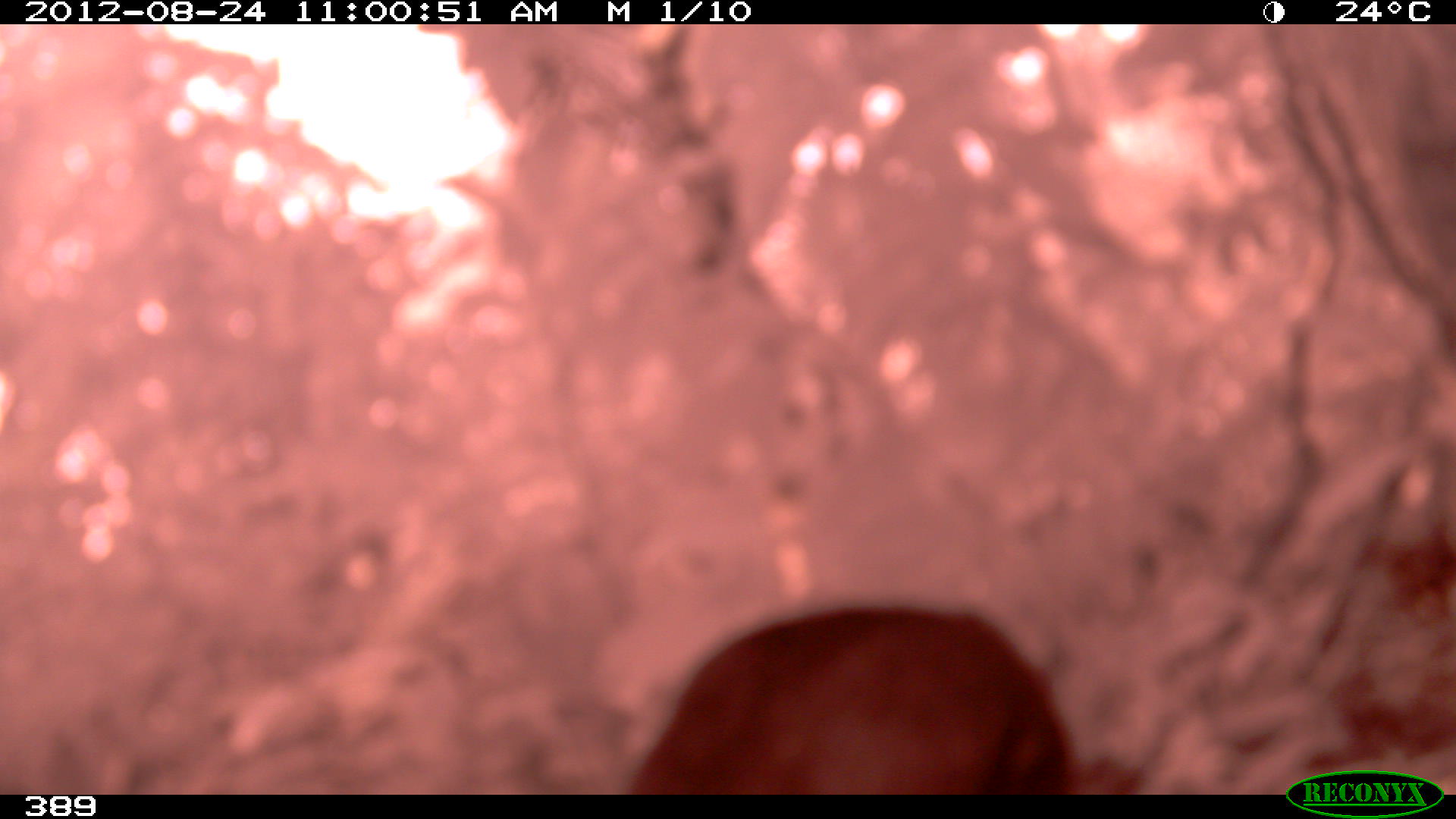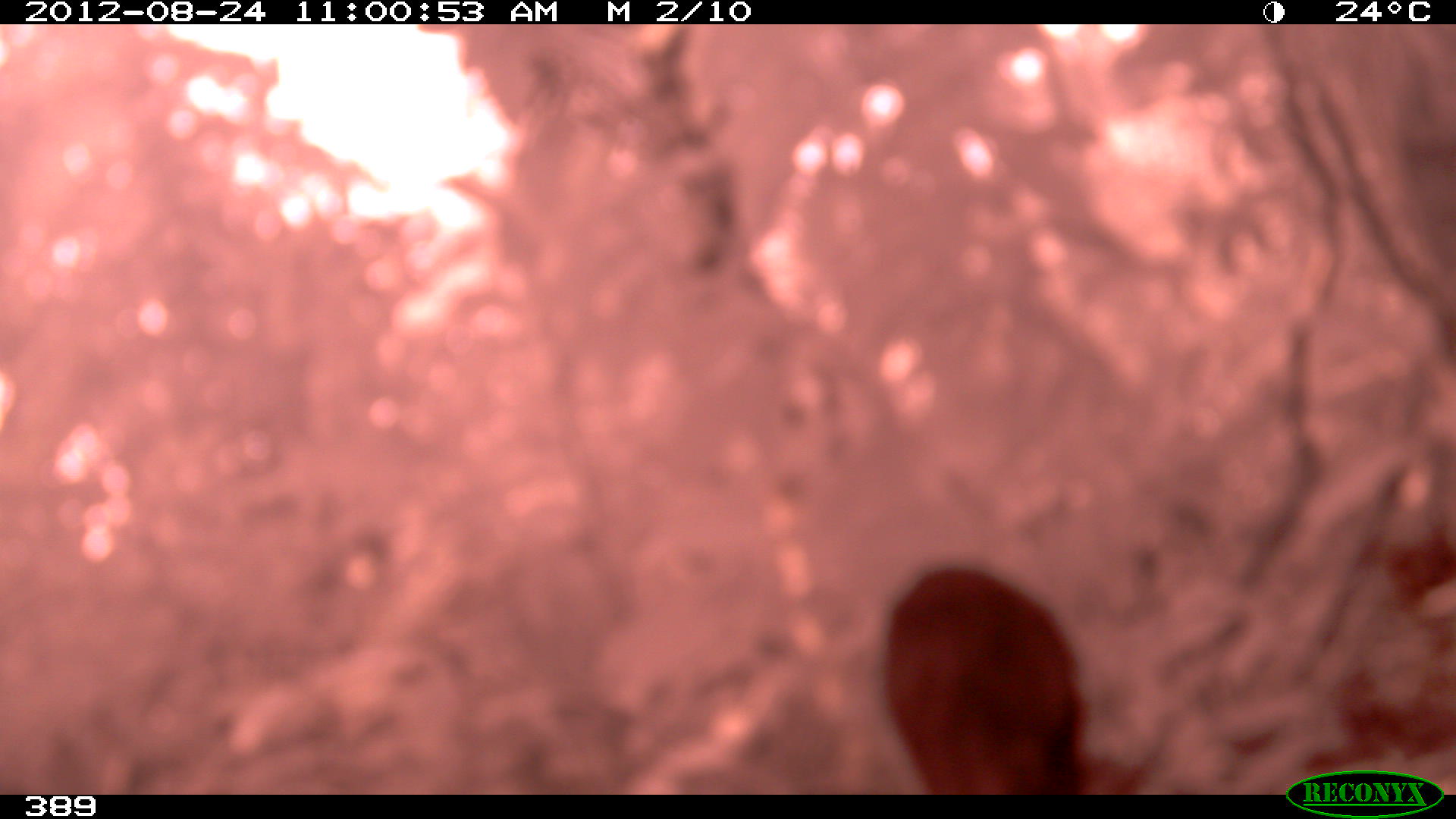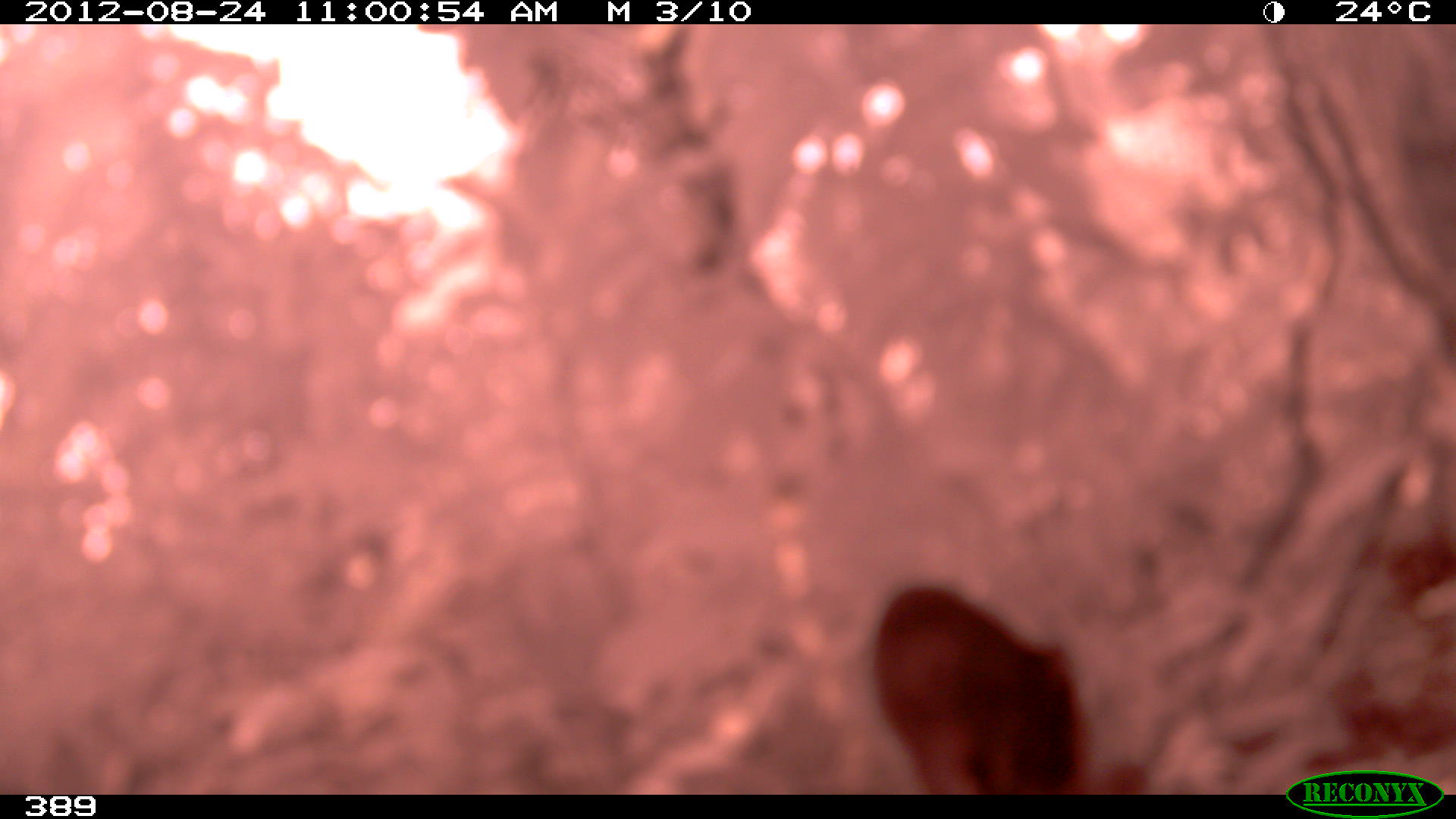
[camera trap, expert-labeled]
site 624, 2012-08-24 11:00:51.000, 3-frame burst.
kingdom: Animalia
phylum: Chordata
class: Mammalia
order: Artiodactyla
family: Tayassuidae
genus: Tayassu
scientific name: Tayassu pecari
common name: white-lipped peccary